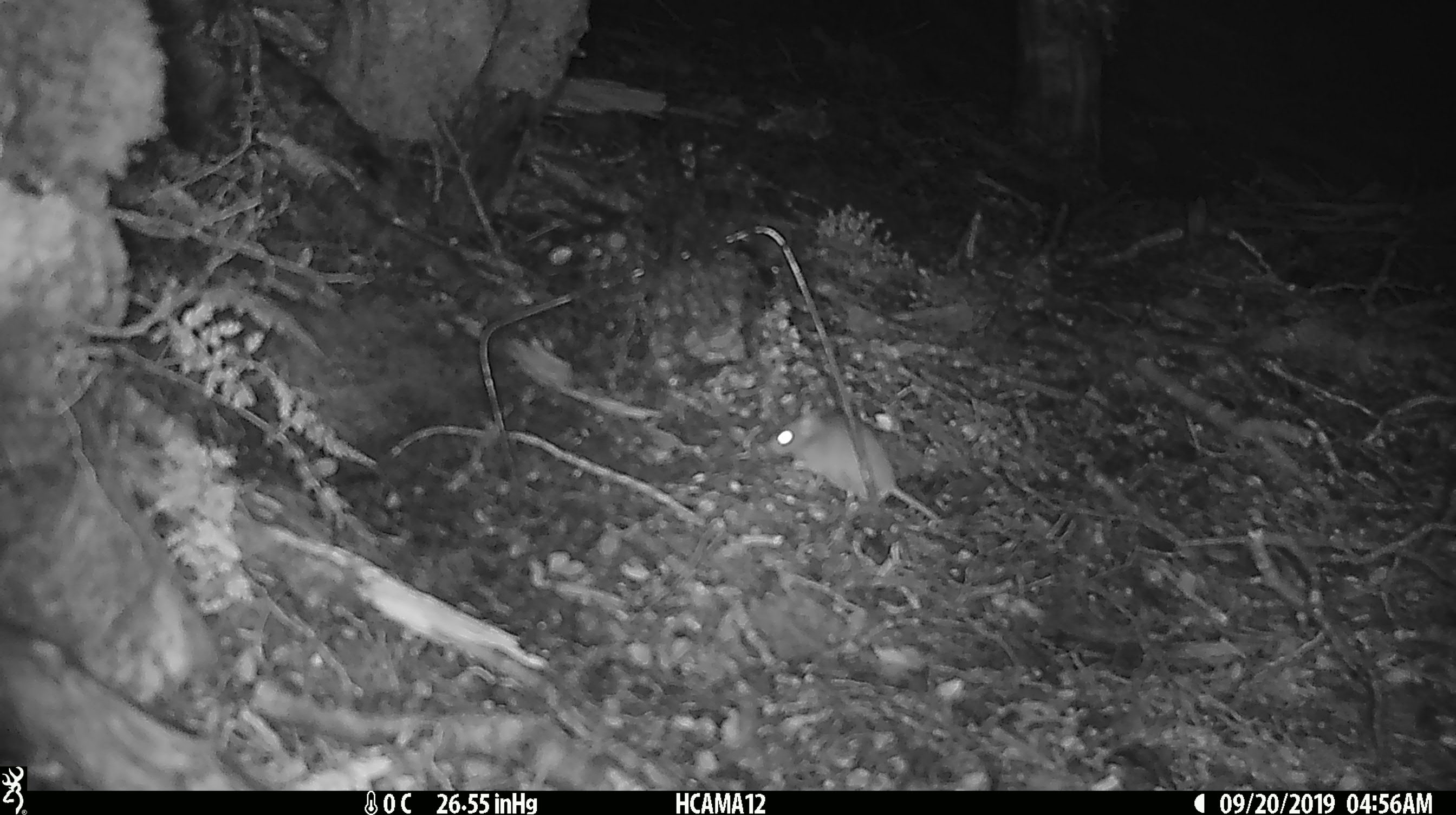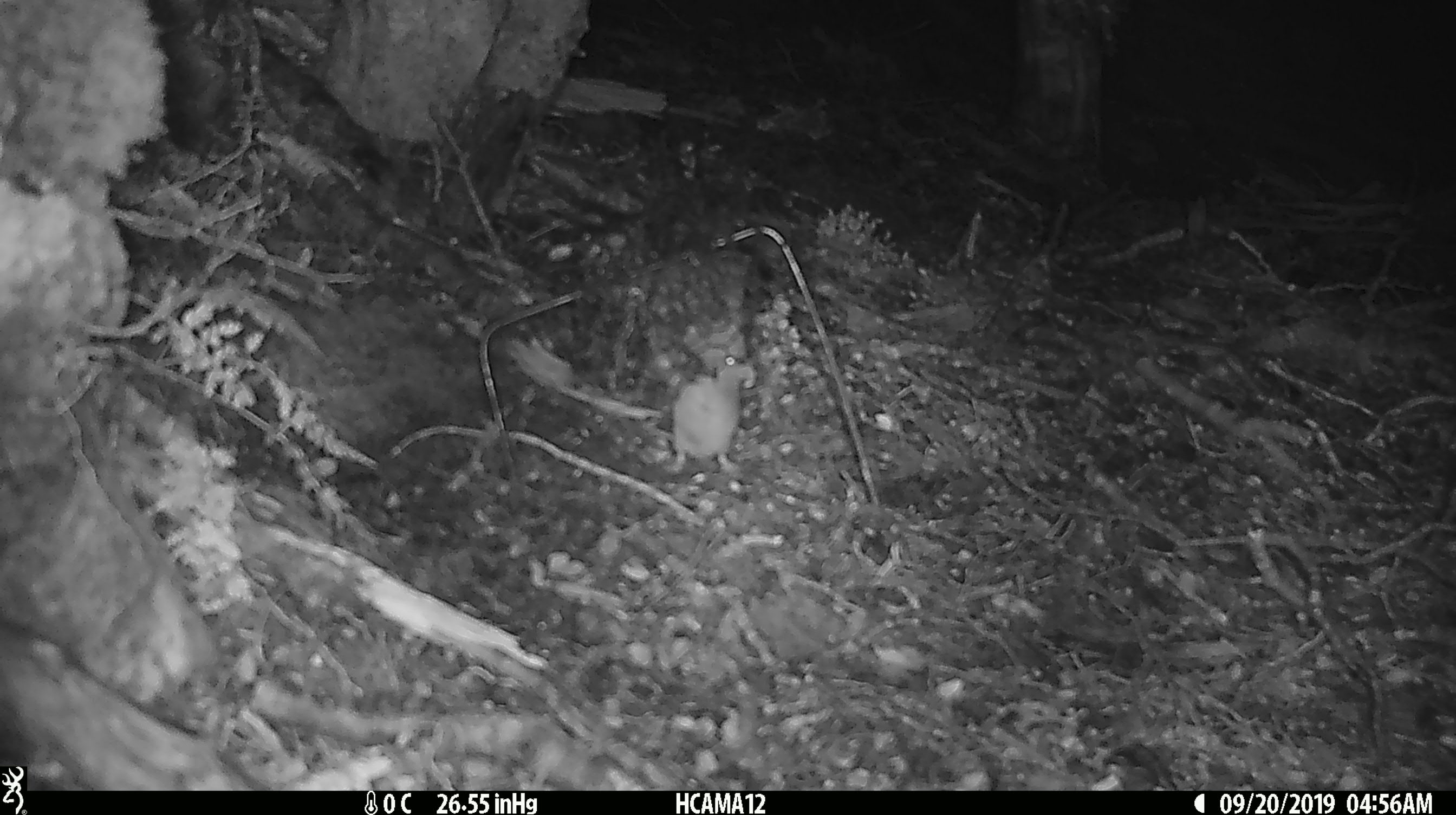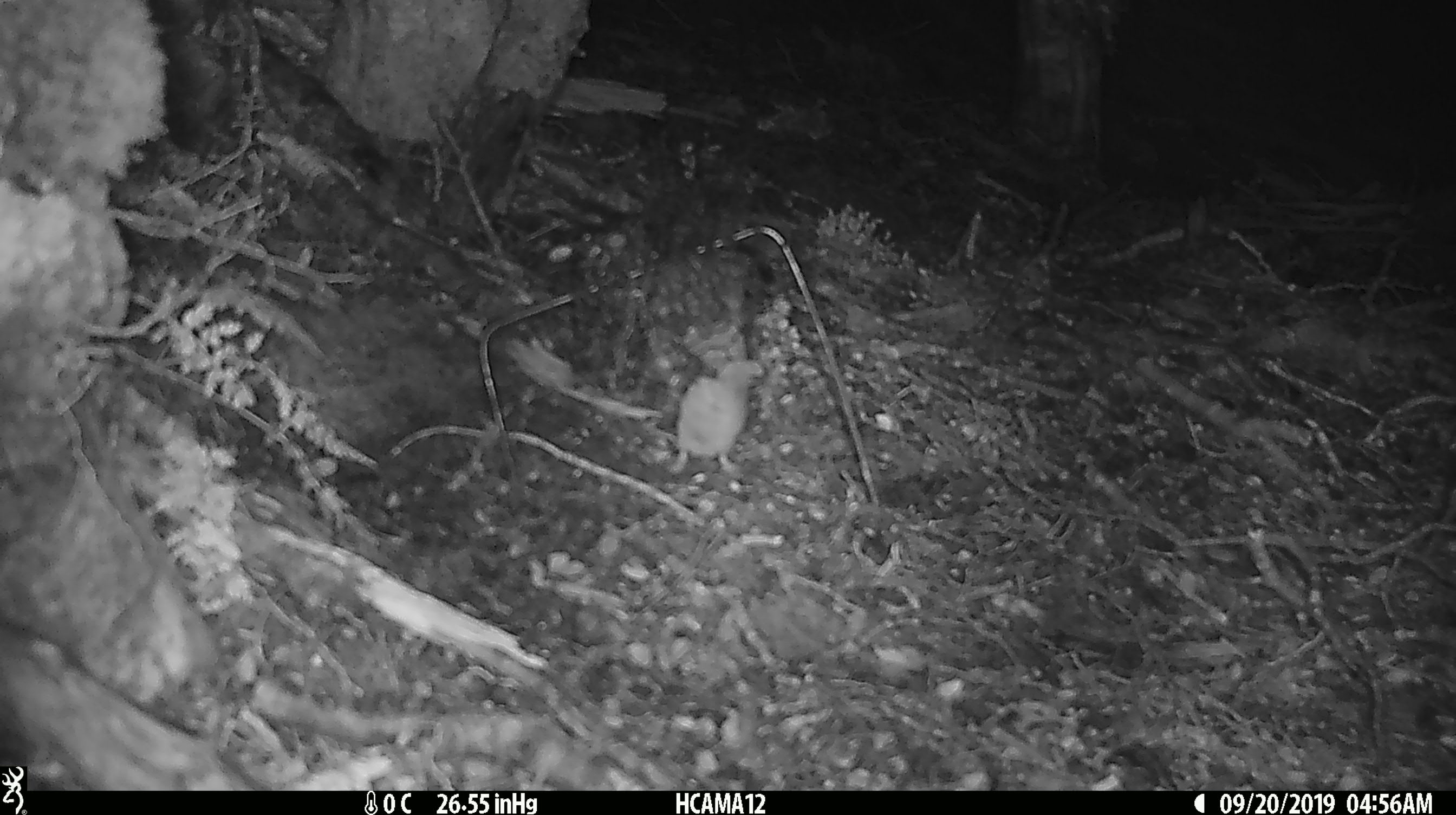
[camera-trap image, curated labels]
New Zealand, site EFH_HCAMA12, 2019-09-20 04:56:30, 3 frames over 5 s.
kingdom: Animalia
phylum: Chordata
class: Mammalia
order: Rodentia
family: Muridae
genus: Mus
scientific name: Mus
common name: mouse